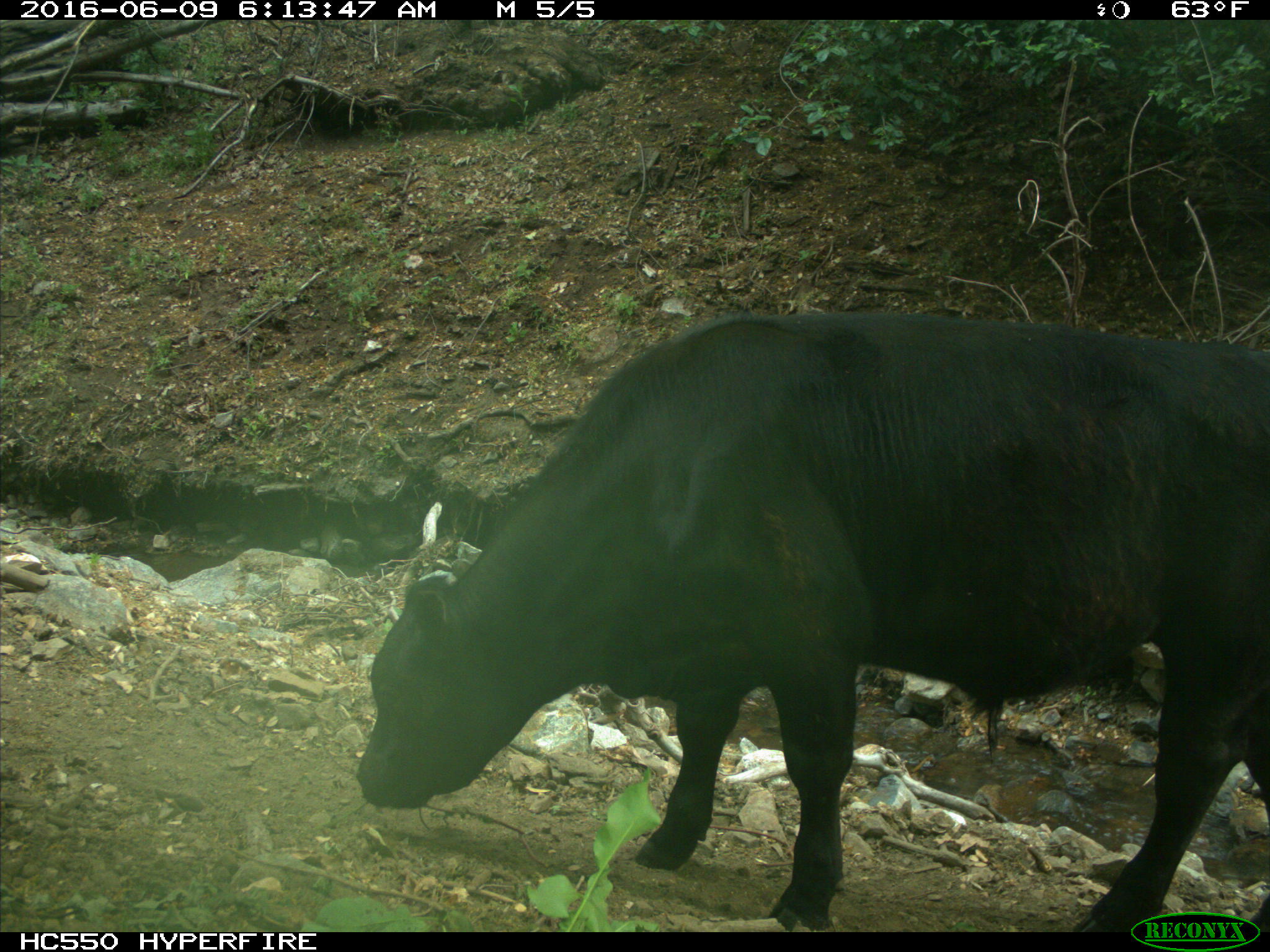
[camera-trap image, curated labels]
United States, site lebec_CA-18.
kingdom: Animalia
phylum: Chordata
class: Mammalia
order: Artiodactyla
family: Bovidae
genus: Bos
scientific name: Bos taurus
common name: domestic cow